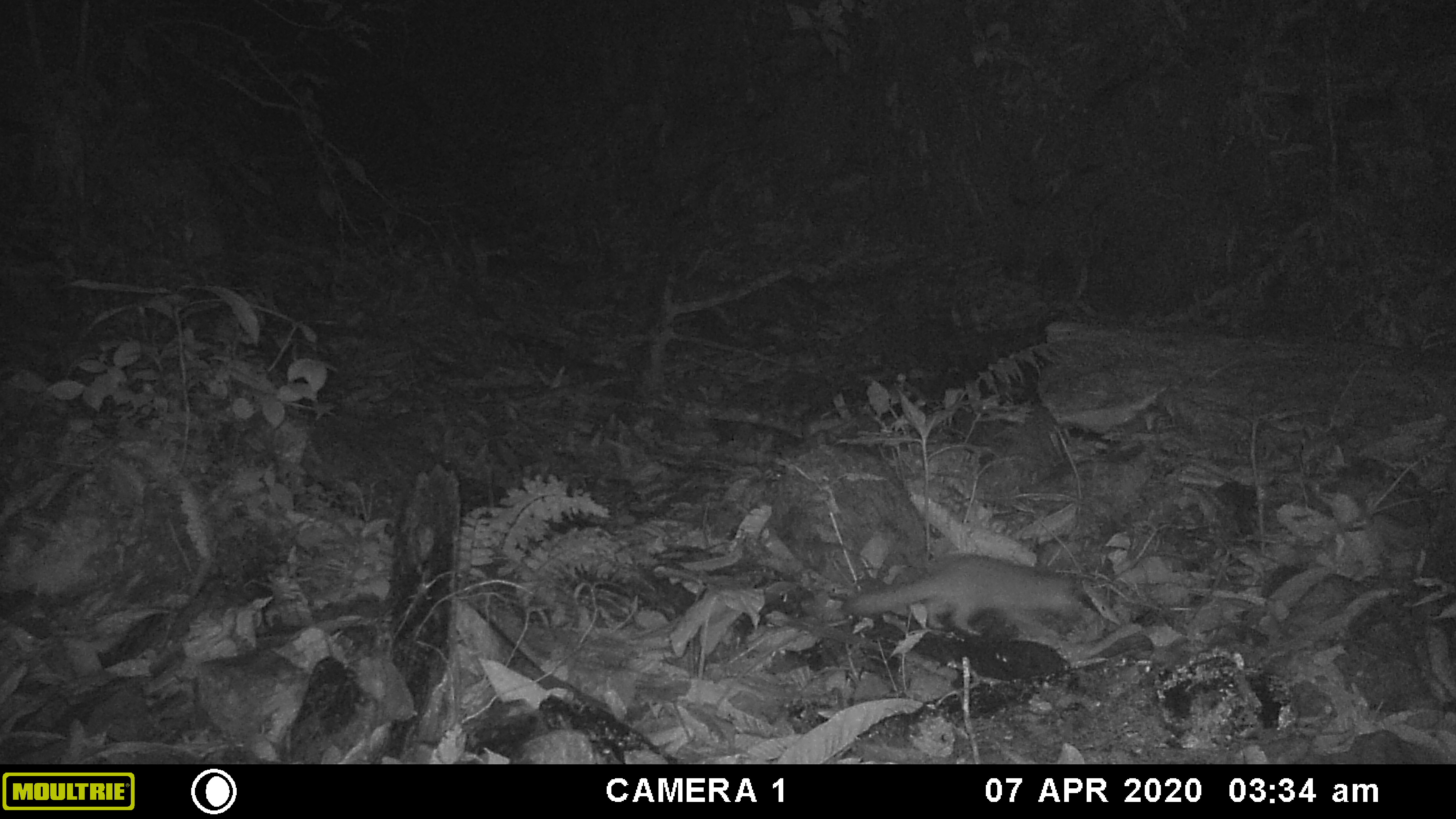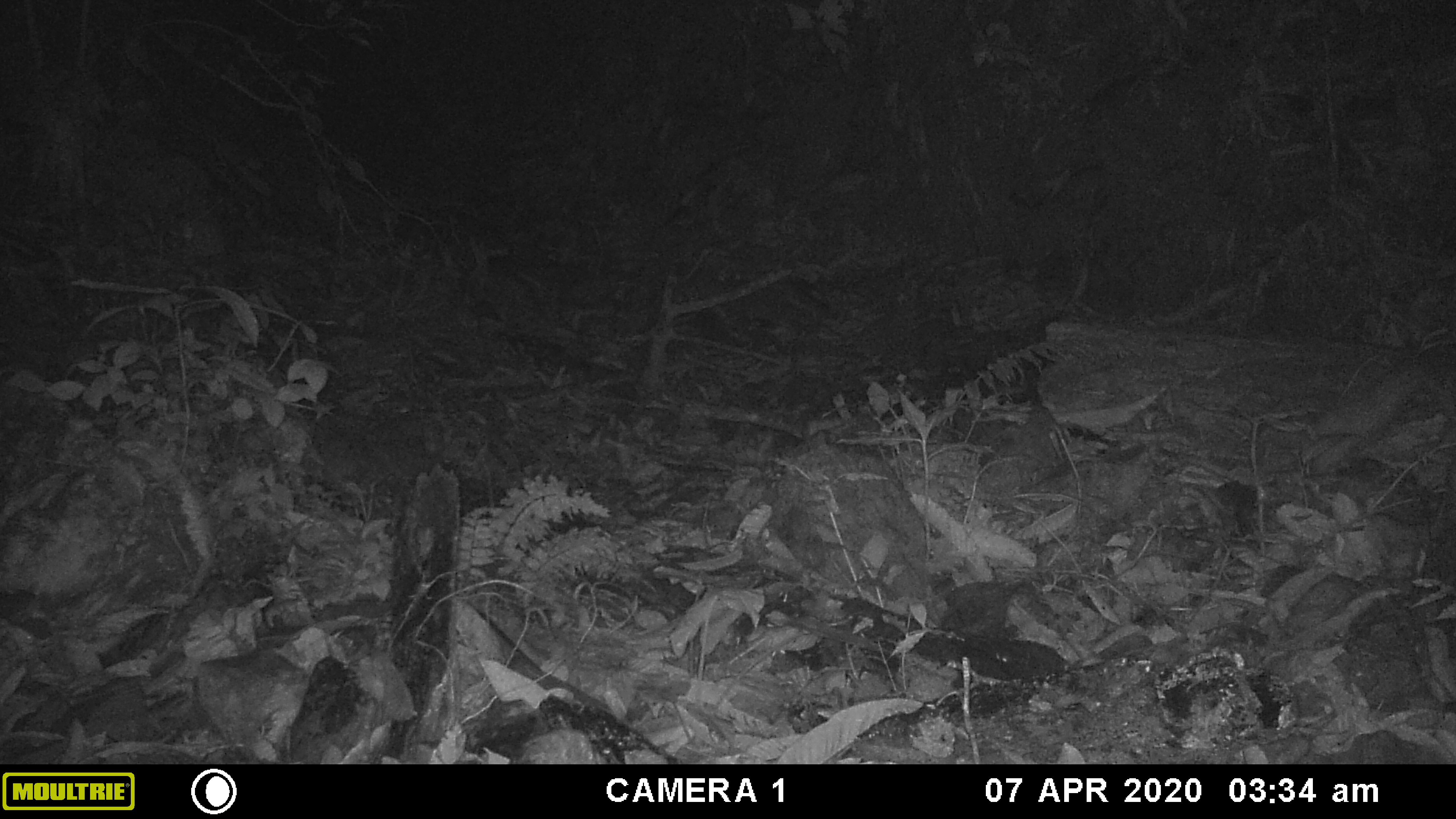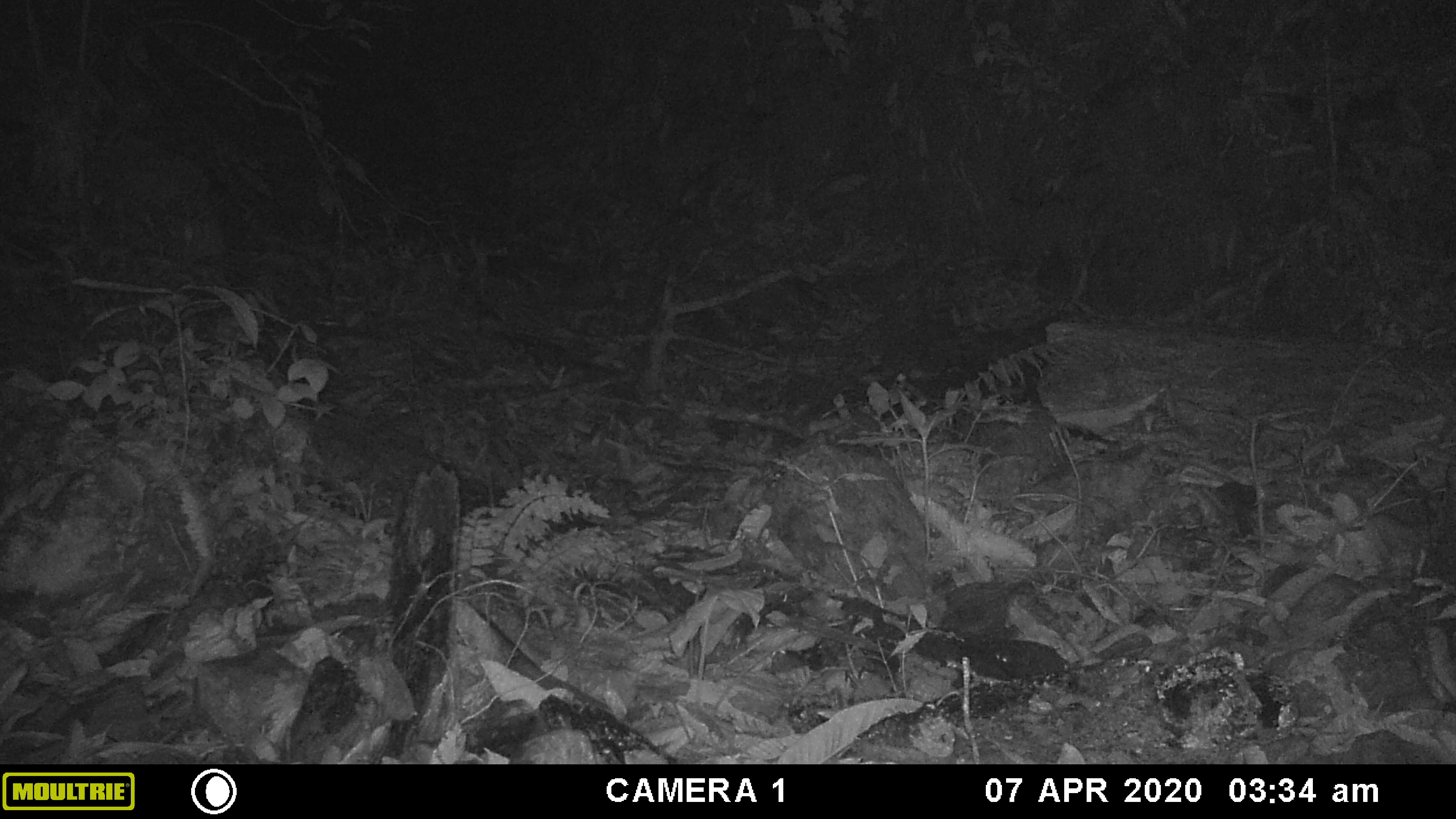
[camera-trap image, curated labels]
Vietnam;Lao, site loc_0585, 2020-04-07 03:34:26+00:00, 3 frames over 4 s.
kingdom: Animalia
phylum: Chordata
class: Mammalia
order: Carnivora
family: Mustelidae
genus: Melogale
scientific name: Melogale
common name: ferret badger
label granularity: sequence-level